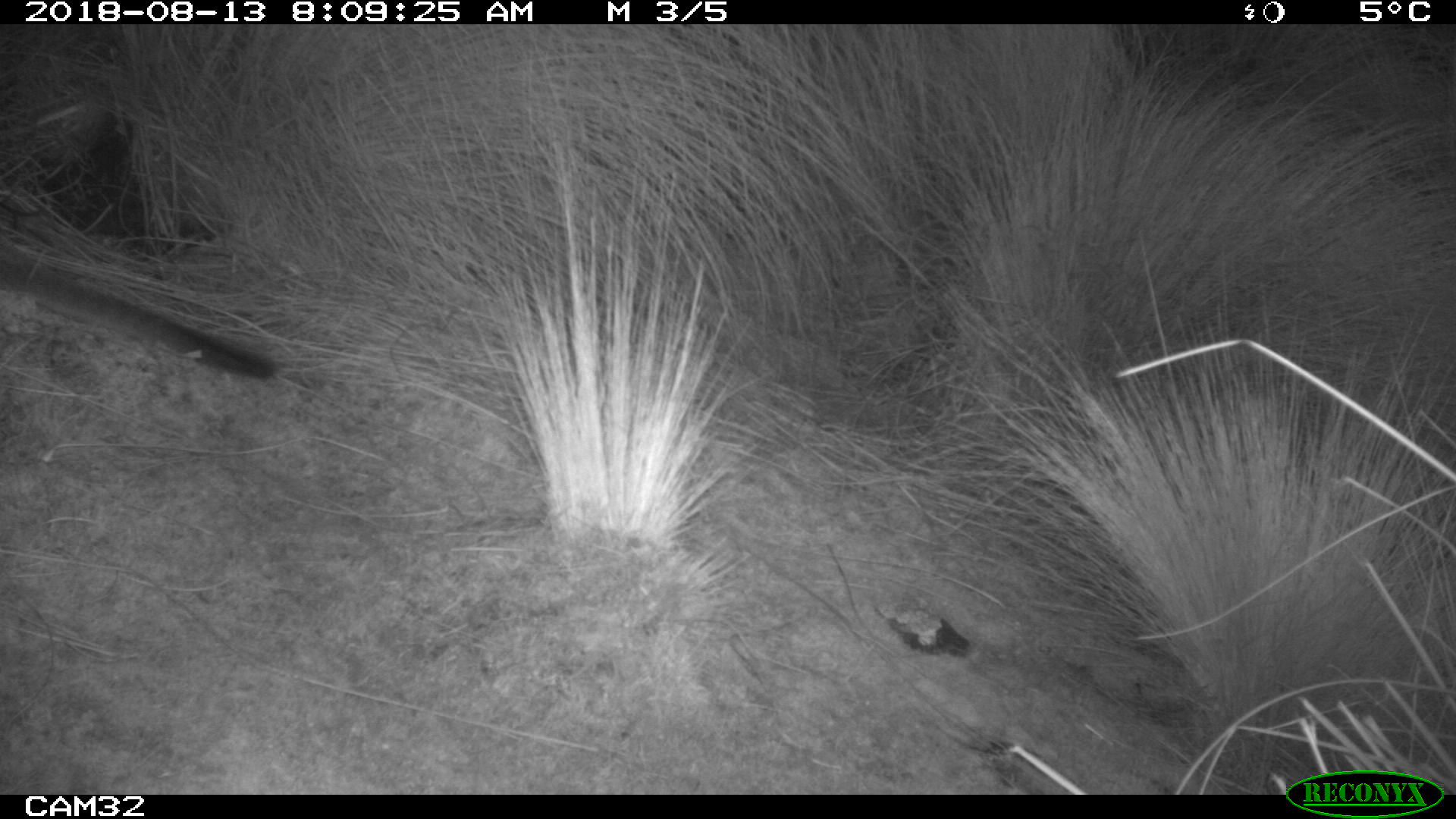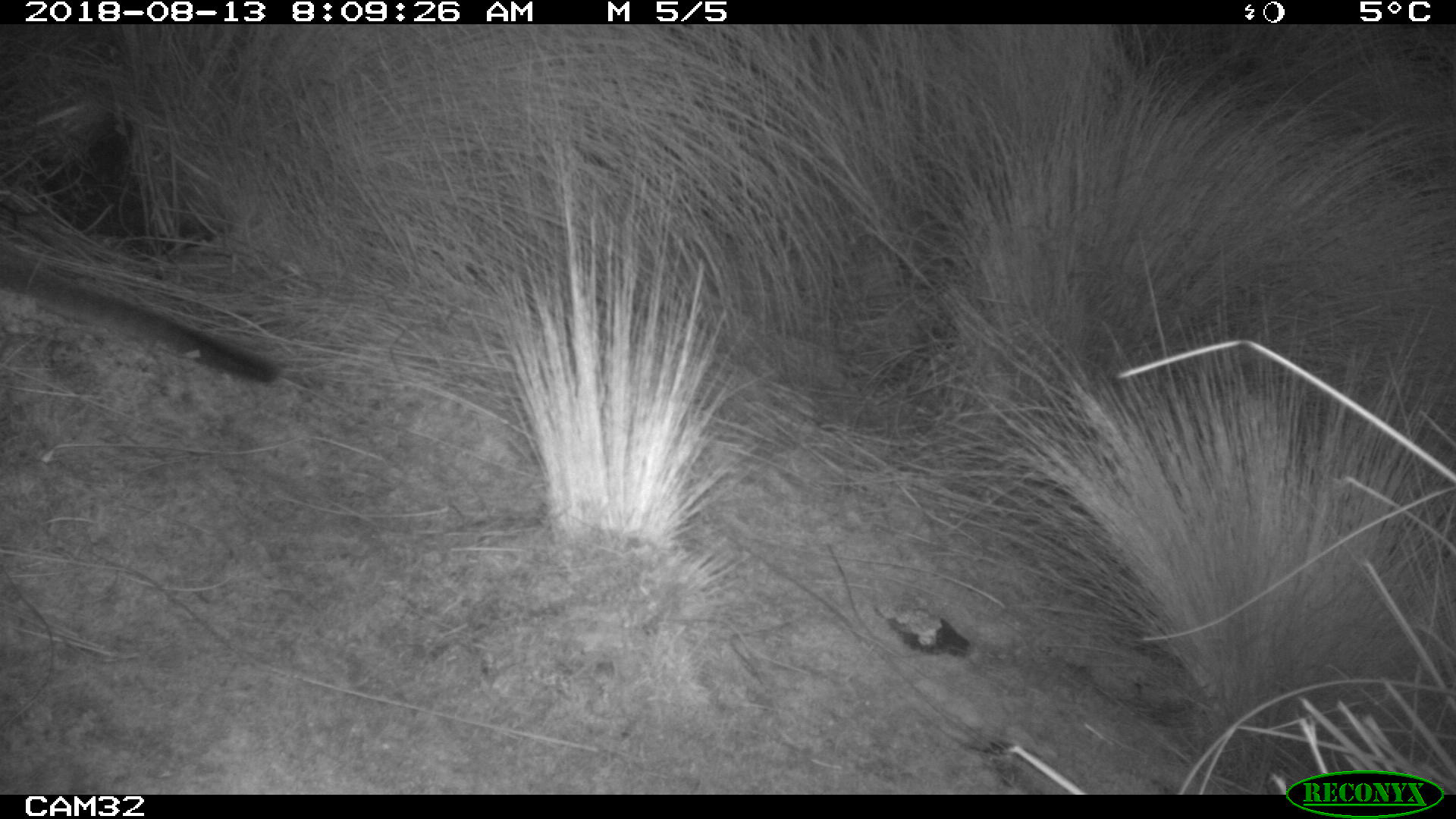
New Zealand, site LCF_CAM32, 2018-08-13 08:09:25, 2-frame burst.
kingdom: Animalia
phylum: Chordata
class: Mammalia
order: Diprotodontia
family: Macropodidae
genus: Notamacropus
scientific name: Notamacropus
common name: wallaby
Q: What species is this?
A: Wallaby (Notamacropus).